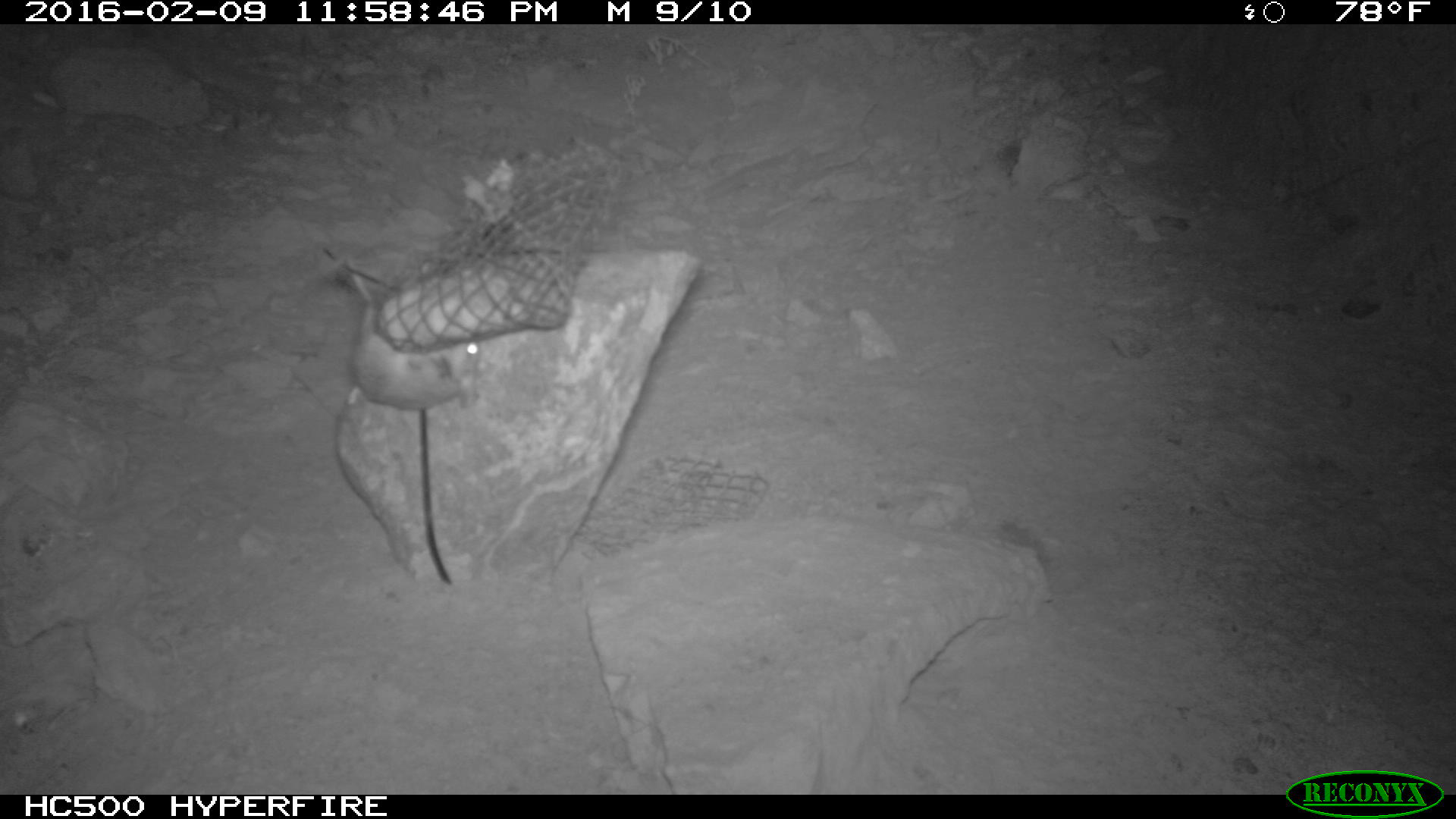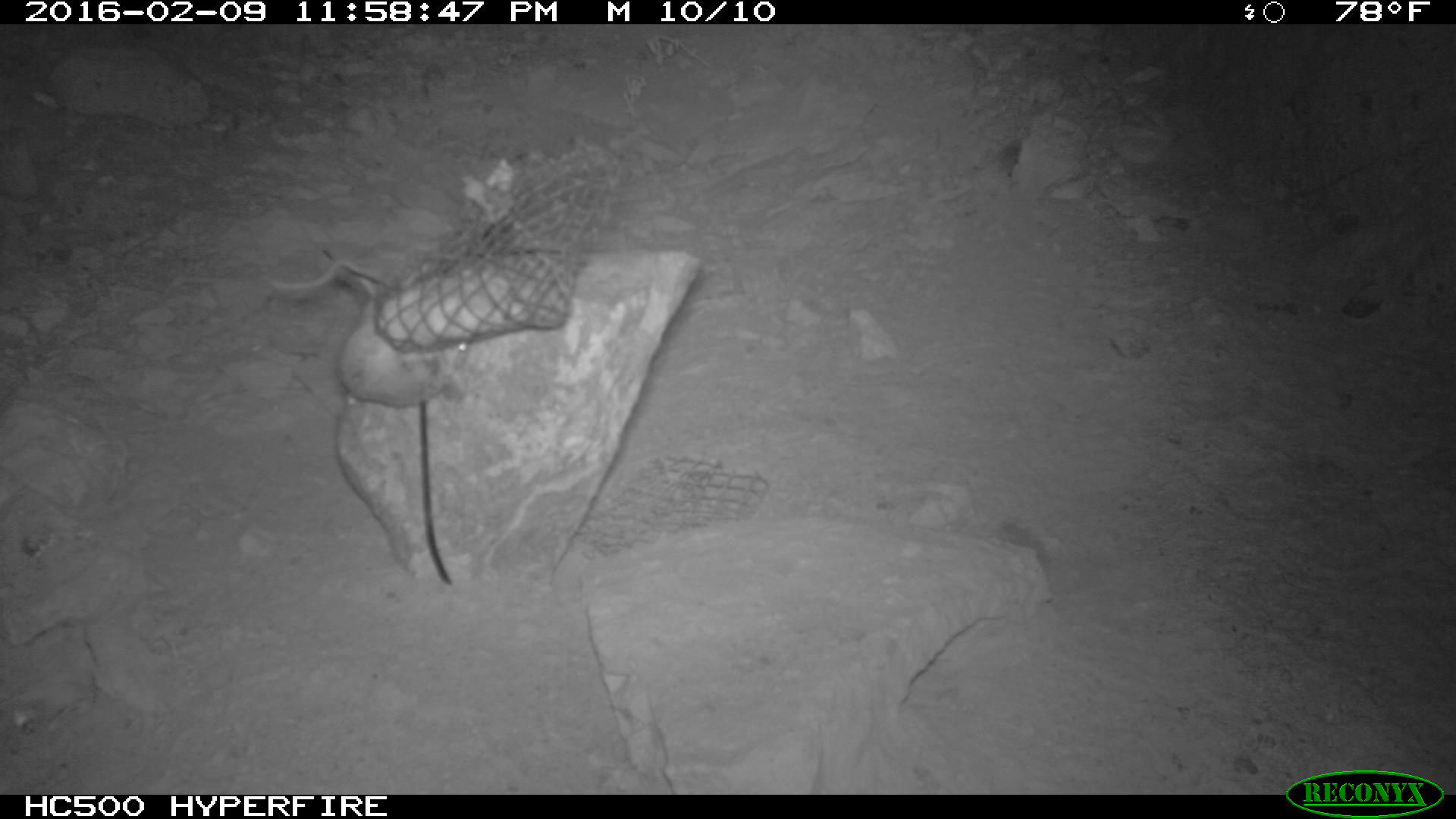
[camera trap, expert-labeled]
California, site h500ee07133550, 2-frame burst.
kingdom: Animalia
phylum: Chordata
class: Mammalia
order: Rodentia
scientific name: Rodentia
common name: rodent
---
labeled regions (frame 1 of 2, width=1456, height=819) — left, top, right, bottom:
rodent: 350, 306, 483, 414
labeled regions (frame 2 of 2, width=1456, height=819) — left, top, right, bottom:
rodent: 265, 255, 469, 410